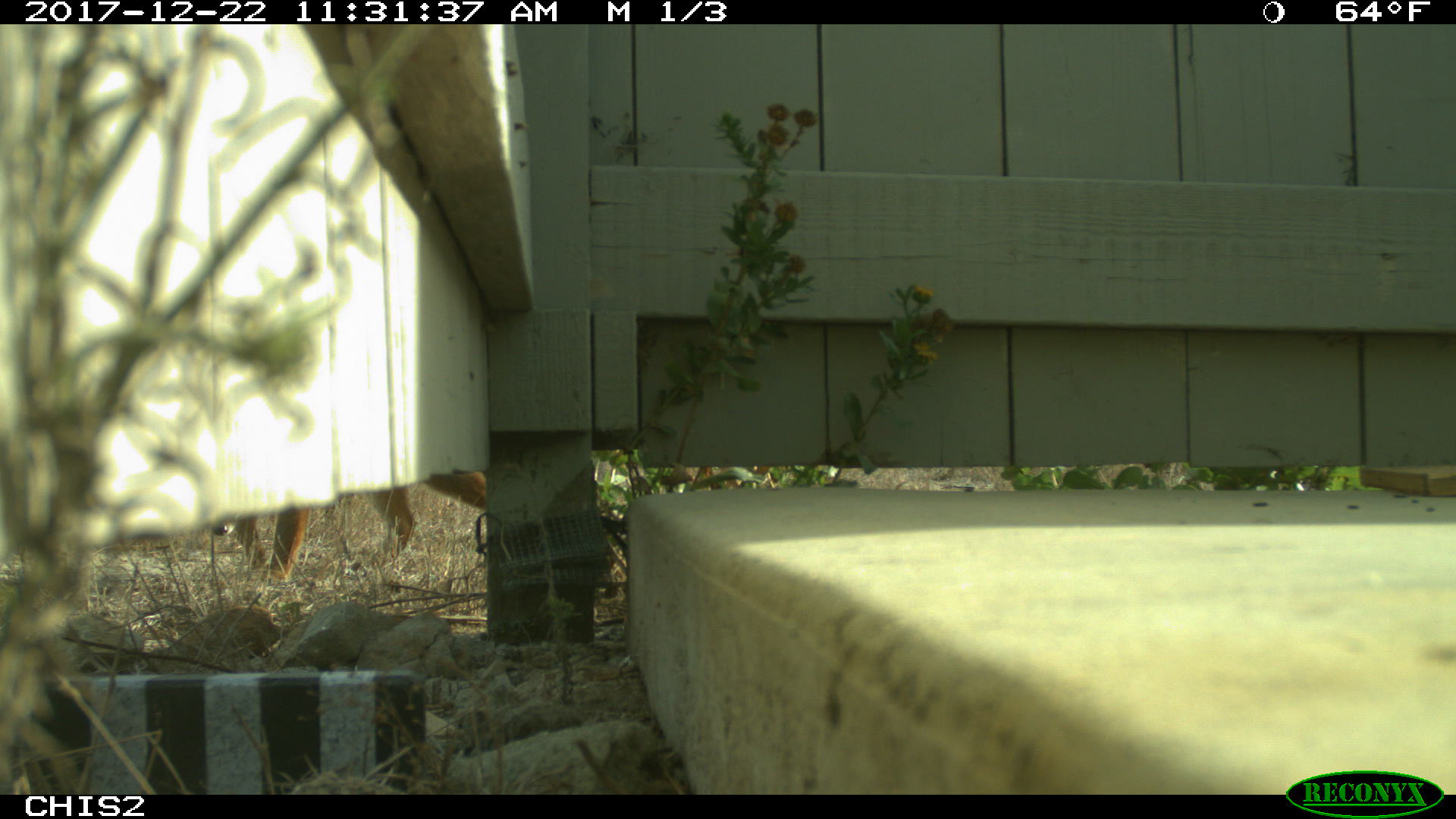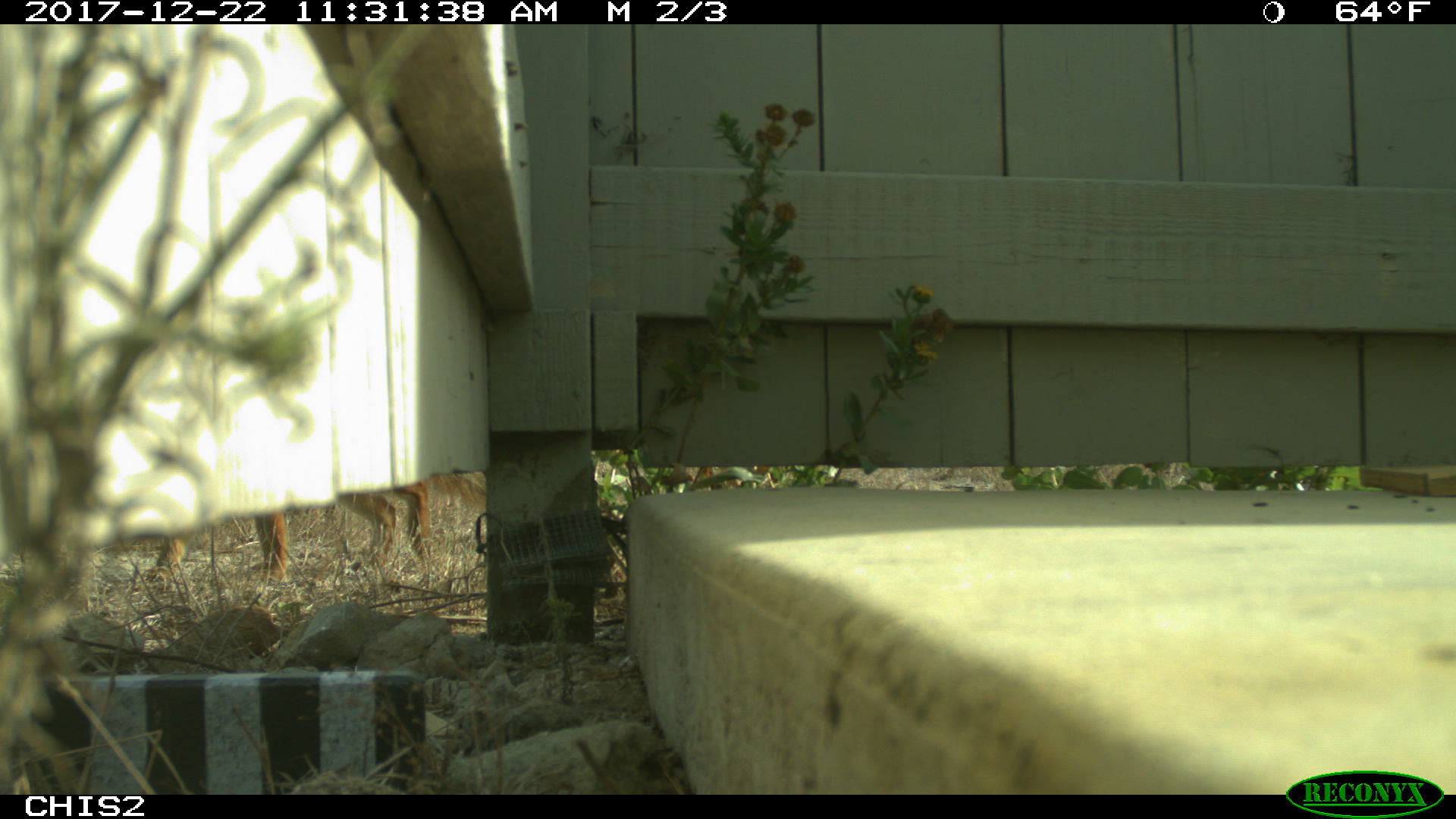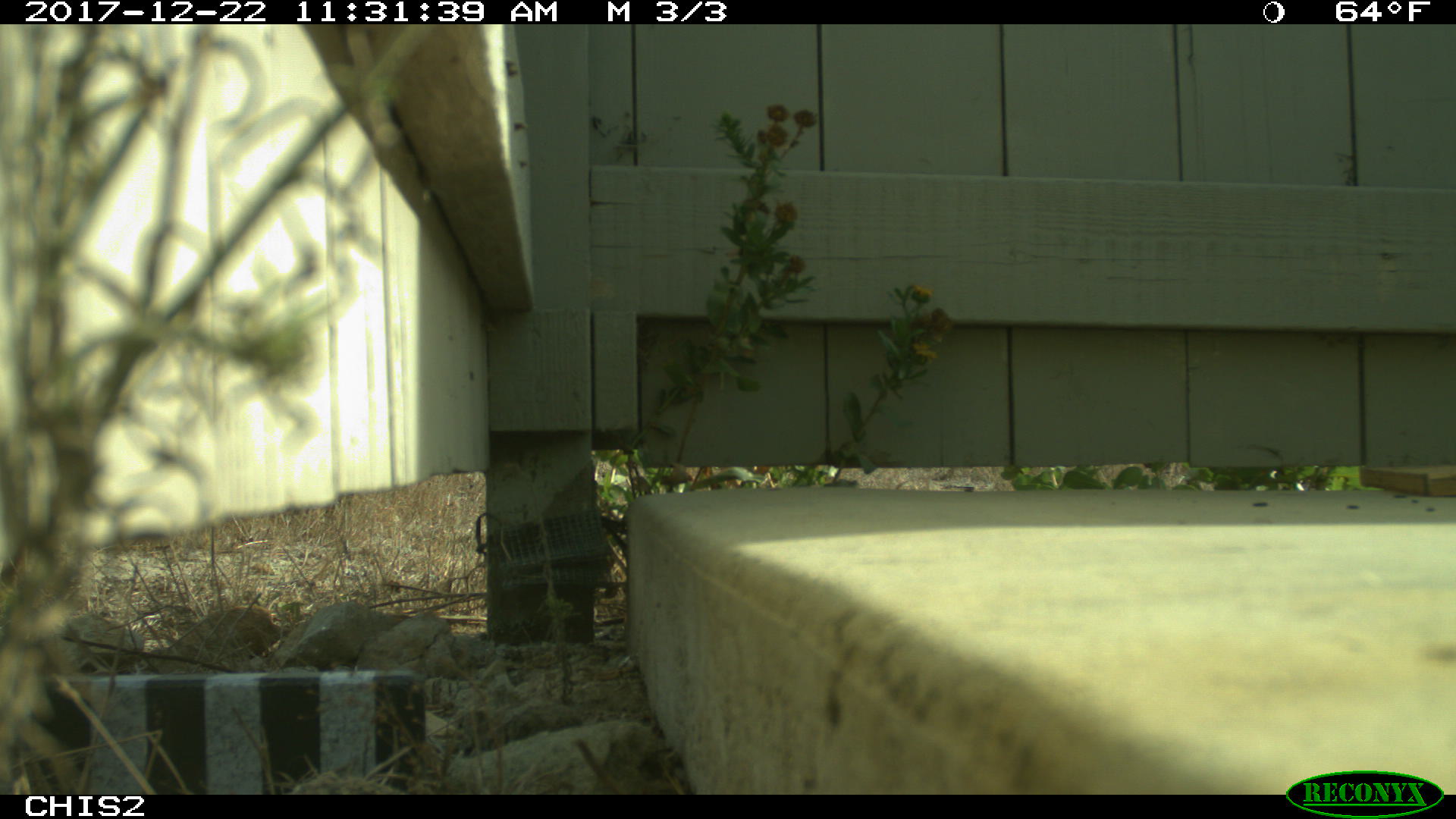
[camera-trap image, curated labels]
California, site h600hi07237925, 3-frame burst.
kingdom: Animalia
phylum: Chordata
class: Mammalia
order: Carnivora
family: Canidae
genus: Urocyon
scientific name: Urocyon littoralis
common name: island fox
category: fox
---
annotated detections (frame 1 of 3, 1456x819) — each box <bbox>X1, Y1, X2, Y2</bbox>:
fox: <bbox>352, 469, 487, 569</bbox>; <bbox>204, 505, 309, 583</bbox>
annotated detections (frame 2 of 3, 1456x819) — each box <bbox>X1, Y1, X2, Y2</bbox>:
fox: <bbox>149, 471, 487, 582</bbox>